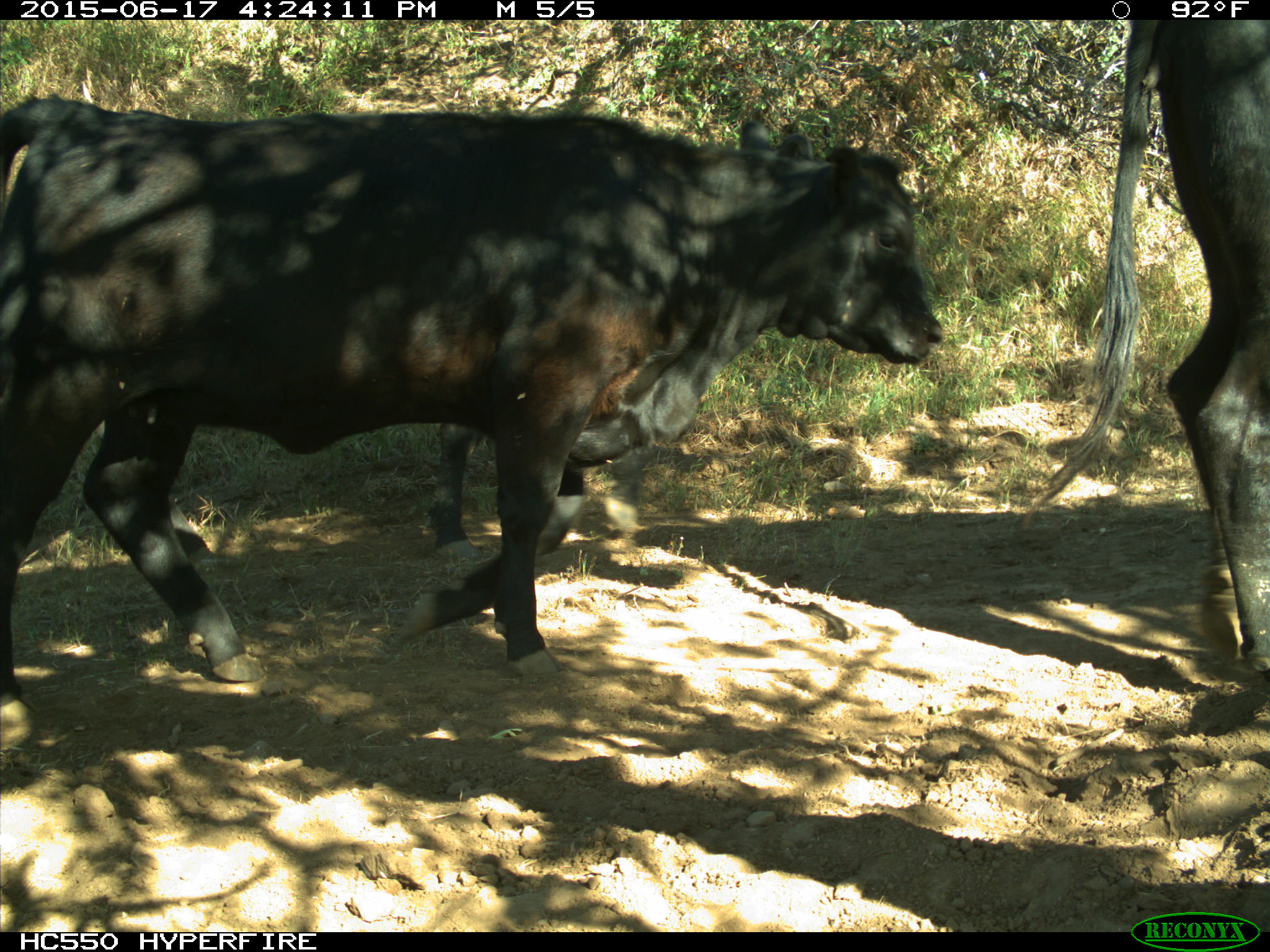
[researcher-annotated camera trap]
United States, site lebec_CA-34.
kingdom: Animalia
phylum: Chordata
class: Mammalia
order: Artiodactyla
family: Bovidae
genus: Bos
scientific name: Bos taurus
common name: domestic cow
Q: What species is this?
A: Bos taurus (domestic cow).